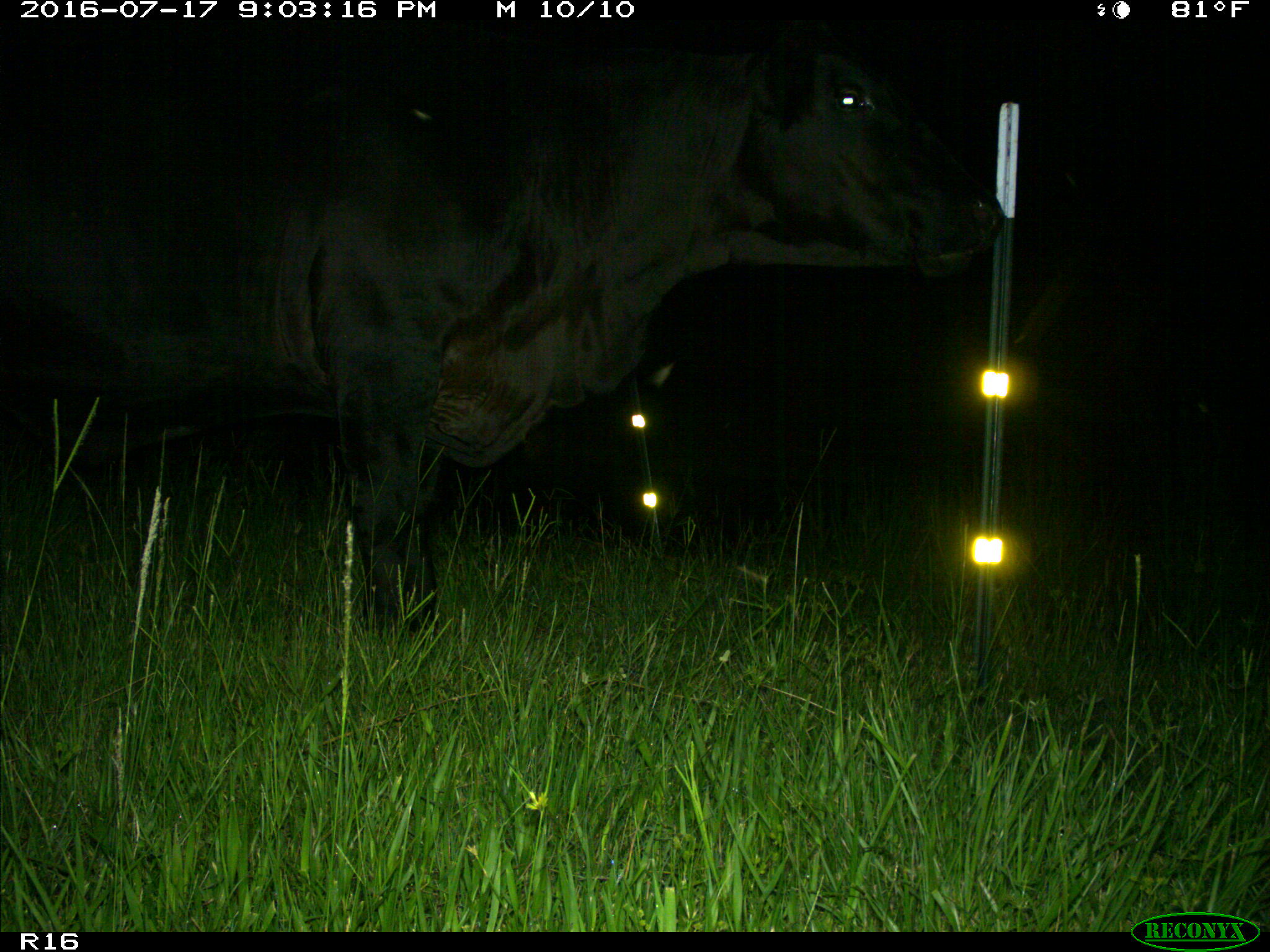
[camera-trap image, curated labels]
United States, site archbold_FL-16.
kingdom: Animalia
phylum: Chordata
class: Mammalia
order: Artiodactyla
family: Bovidae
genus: Bos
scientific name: Bos taurus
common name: domestic cow